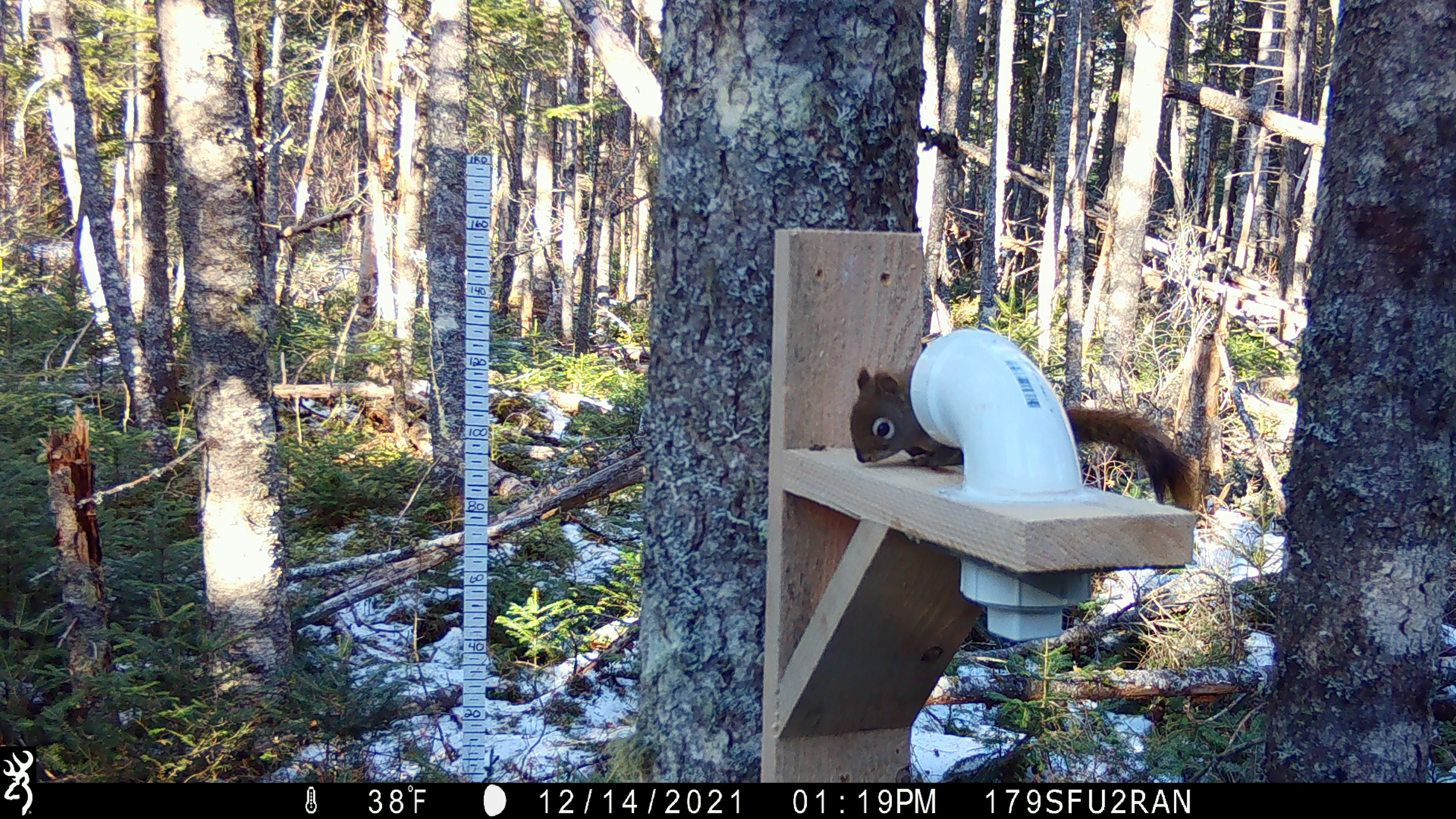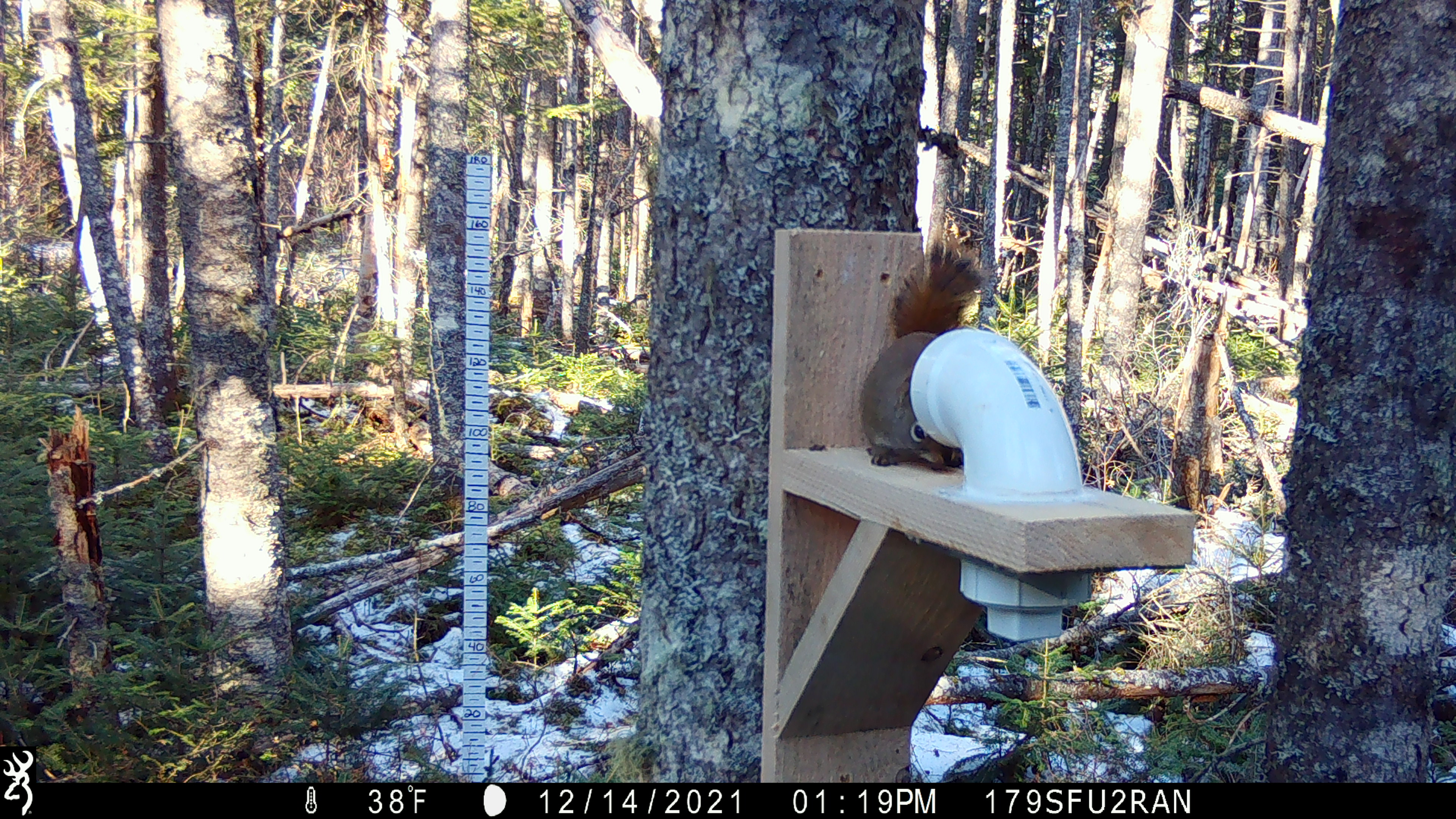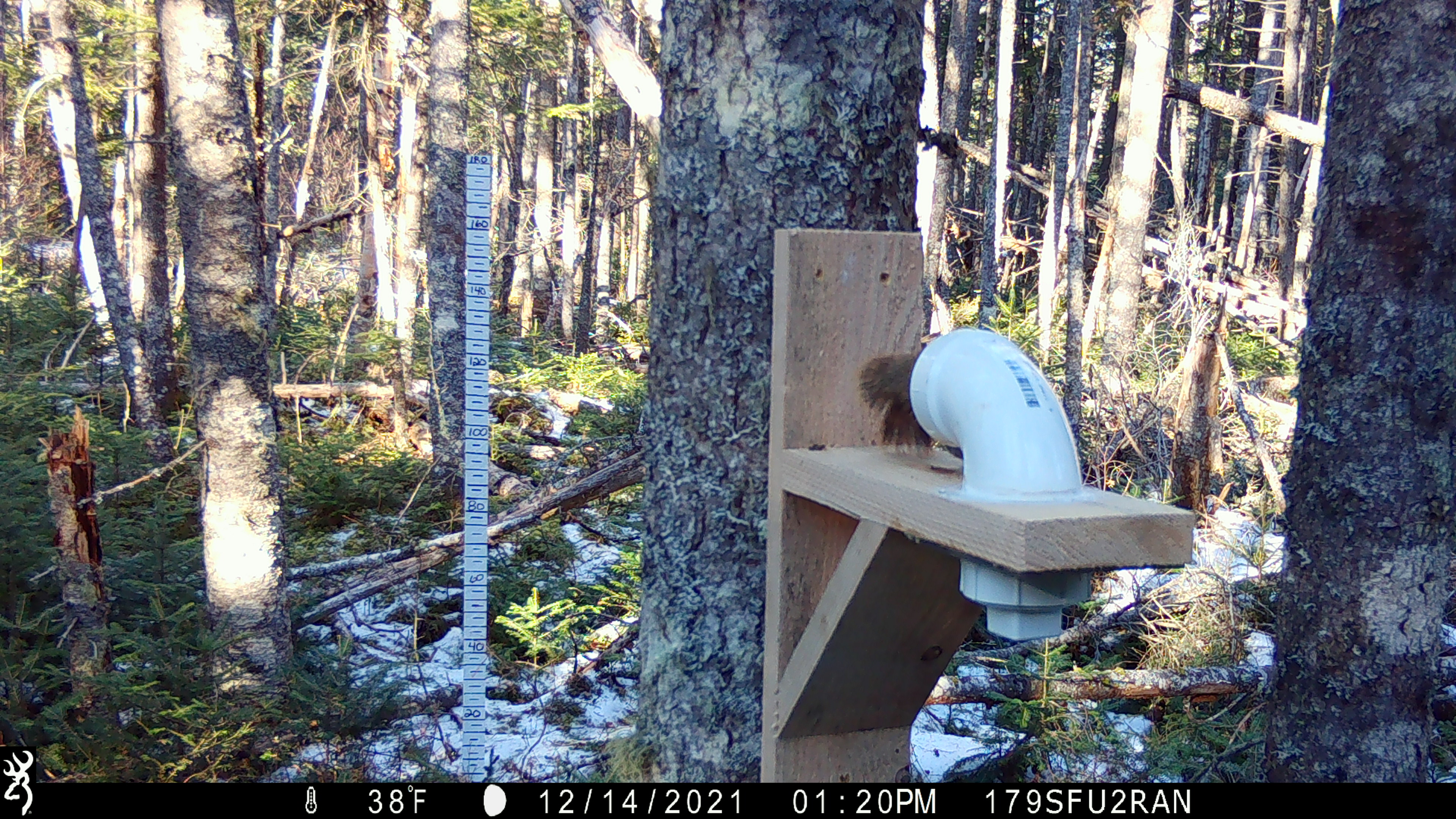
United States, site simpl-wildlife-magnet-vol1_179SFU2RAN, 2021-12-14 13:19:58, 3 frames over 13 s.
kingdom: Animalia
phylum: Chordata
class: Mammalia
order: Rodentia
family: Sciuridae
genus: Tamiasciurus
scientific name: Tamiasciurus hudsonicus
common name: red squirrel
Red squirrel (Tamiasciurus hudsonicus).